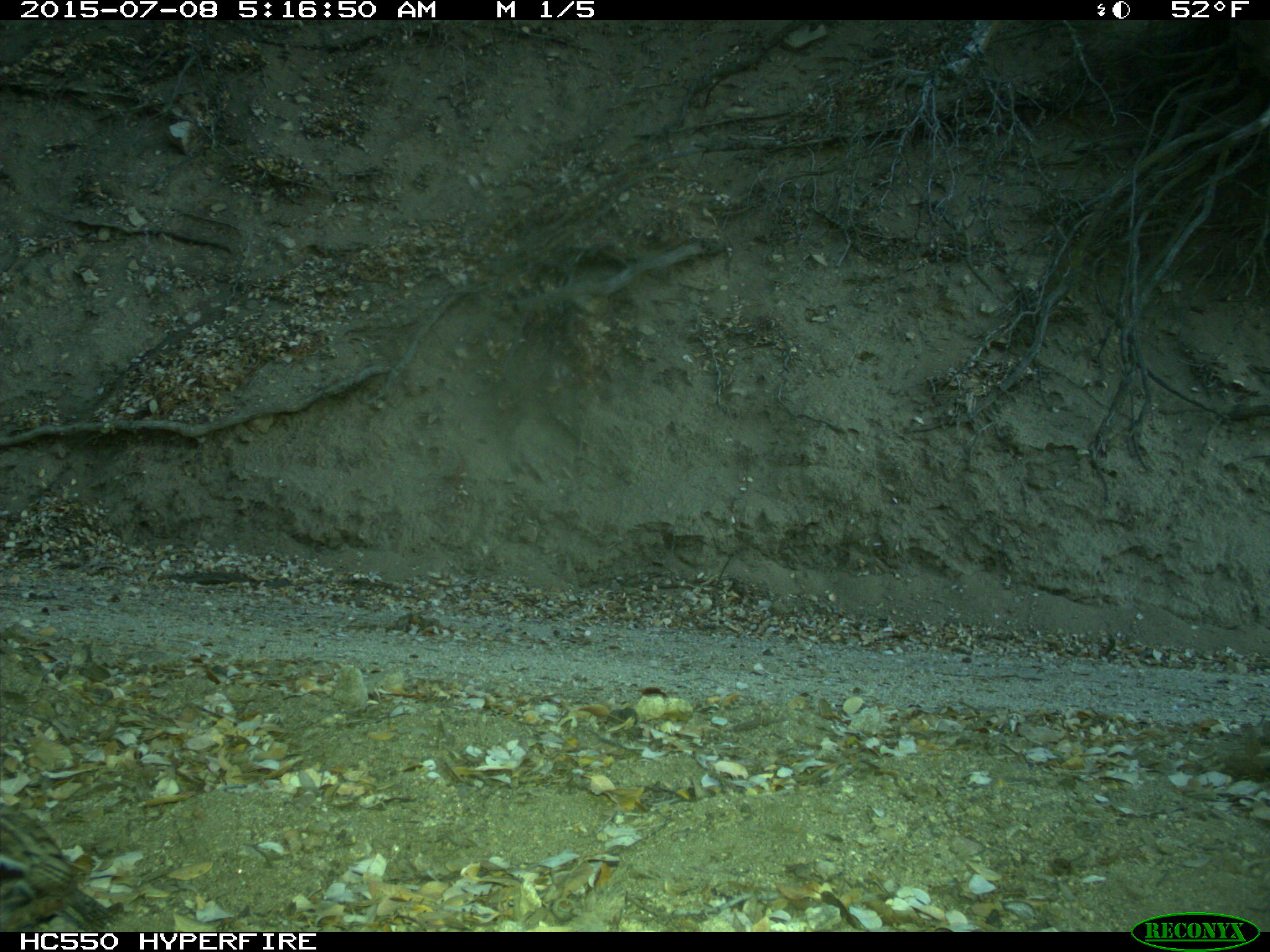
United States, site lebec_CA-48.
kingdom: Animalia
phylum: Chordata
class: Aves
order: Galliformes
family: Odontophoridae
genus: Callipepla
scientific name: Callipepla californica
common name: california quail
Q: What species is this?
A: Callipepla californica (california quail).